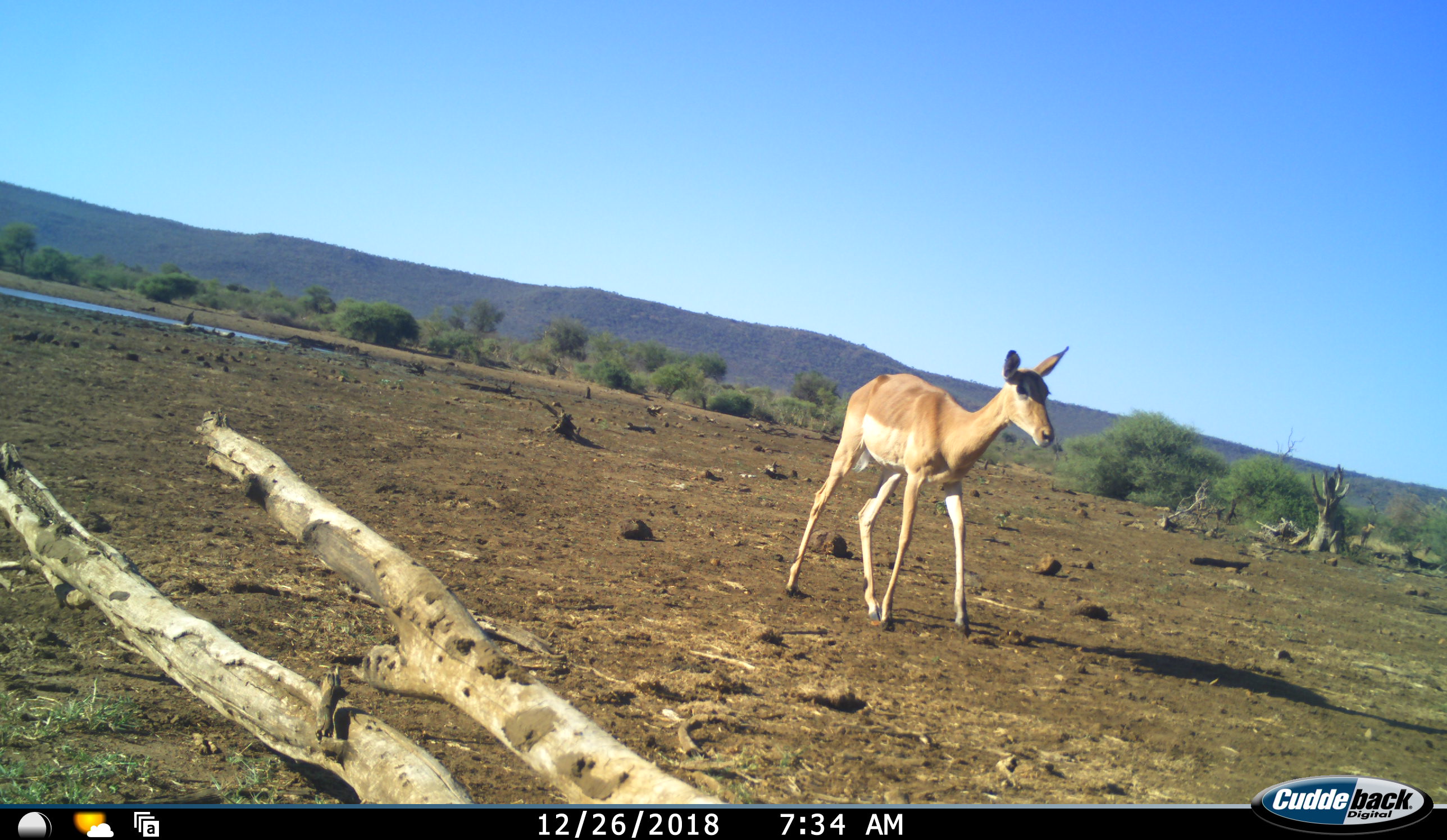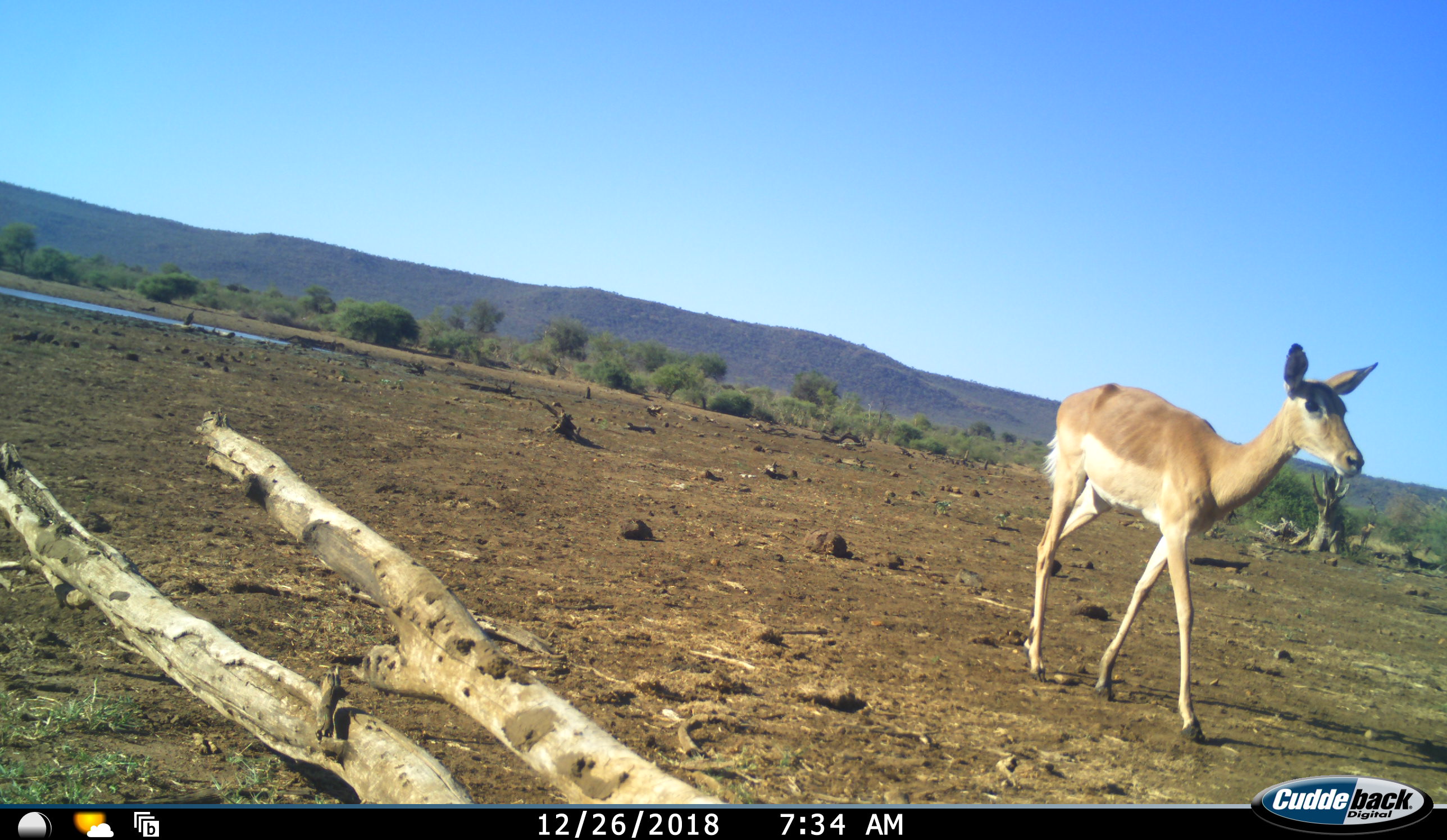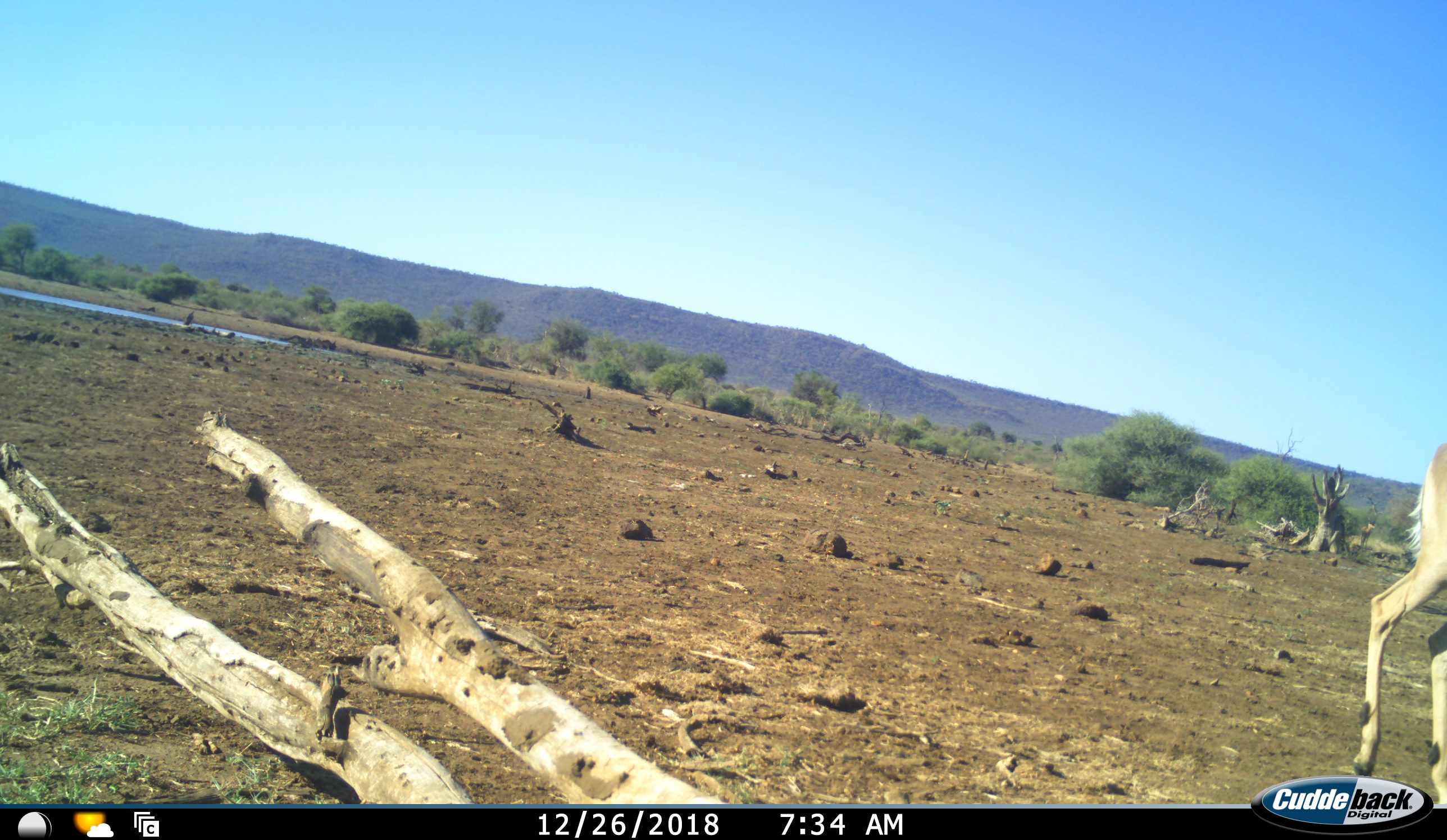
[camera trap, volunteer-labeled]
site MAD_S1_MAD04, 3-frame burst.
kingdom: Animalia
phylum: Chordata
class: Mammalia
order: Artiodactyla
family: Bovidae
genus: Aepyceros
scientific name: Aepyceros melampus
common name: impala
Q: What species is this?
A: Impala (Aepyceros melampus).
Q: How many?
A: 1.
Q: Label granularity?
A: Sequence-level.